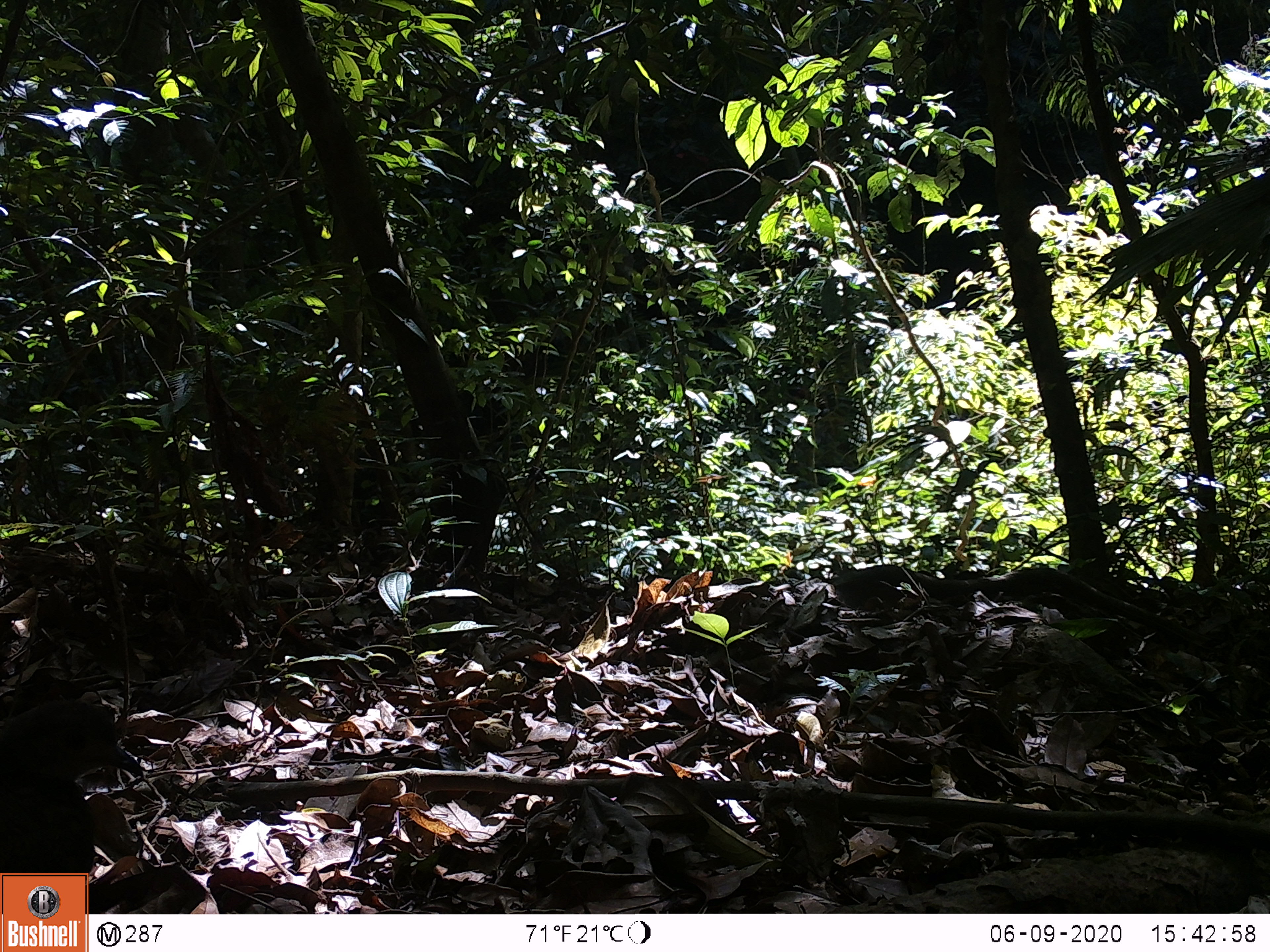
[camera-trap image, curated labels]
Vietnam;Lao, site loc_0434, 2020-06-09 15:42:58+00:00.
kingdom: Animalia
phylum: Chordata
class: Aves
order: Galliformes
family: Phasianidae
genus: Polyplectron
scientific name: Polyplectron bicalcaratum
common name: gray peacock-pheasant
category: grey peacock pheasant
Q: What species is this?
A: Grey peacock pheasant (gray peacock-pheasant) (Polyplectron bicalcaratum).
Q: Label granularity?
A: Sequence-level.